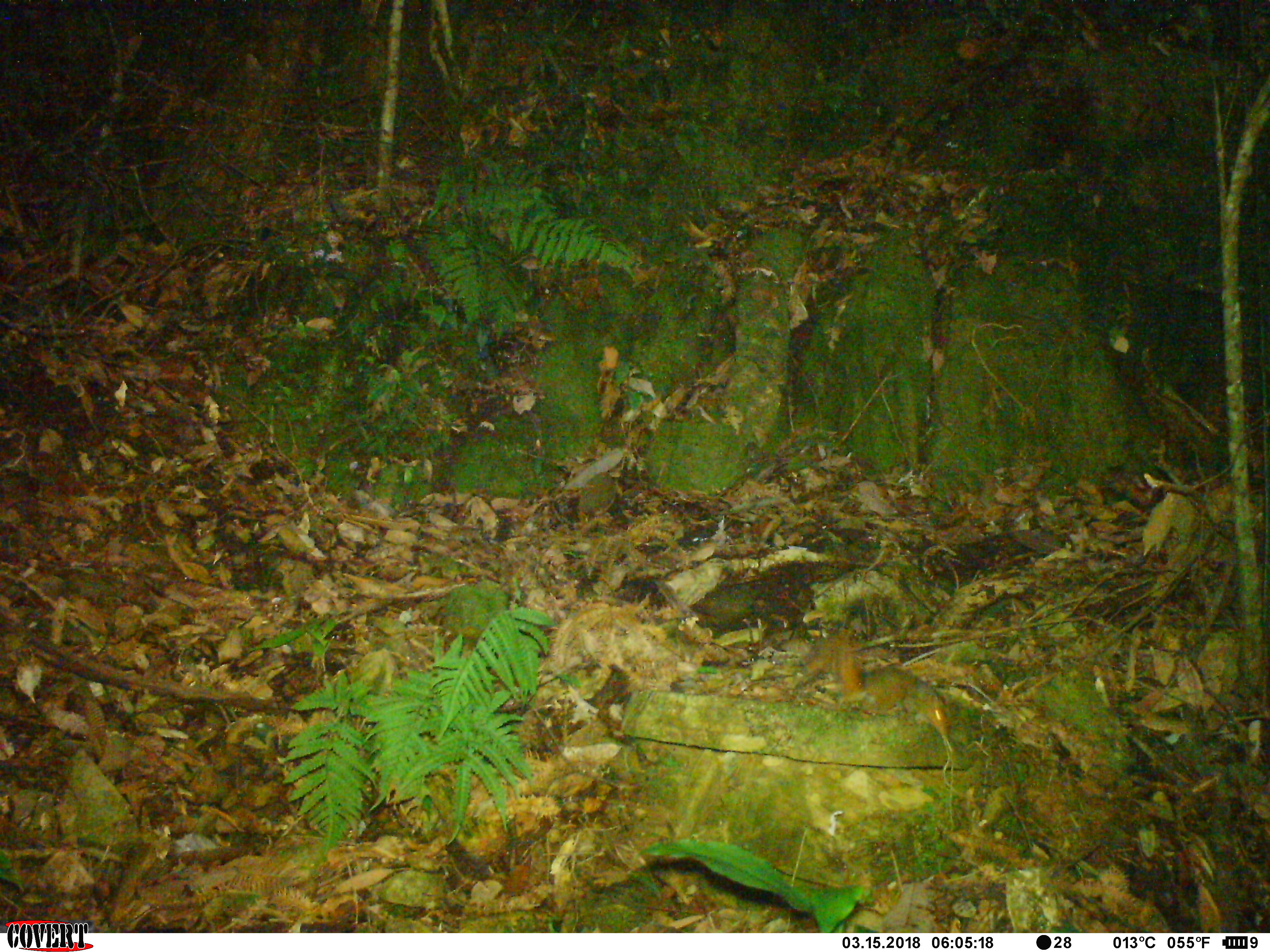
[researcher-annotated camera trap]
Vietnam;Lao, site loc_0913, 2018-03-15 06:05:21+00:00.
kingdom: Animalia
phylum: Chordata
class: Mammalia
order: Rodentia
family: Sciuridae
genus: Dremomys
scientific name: Dremomys rufigenis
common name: red-cheeked squirrel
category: red cheeked squirrel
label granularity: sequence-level